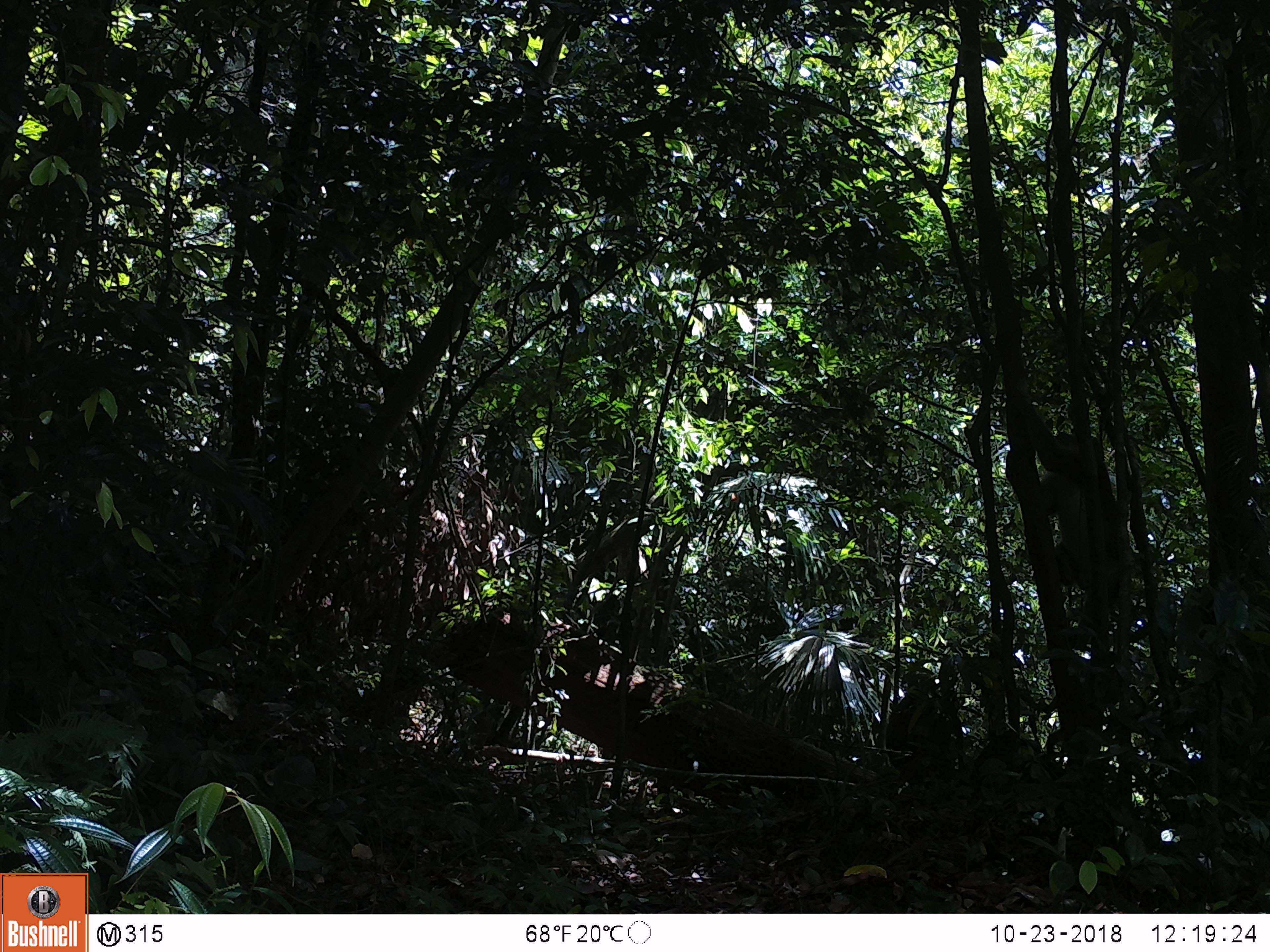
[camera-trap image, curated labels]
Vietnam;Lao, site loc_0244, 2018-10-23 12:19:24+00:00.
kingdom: Animalia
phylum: Chordata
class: Mammalia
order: Primates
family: Cercopithecidae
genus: Macaca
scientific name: Macaca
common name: macaques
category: assam or rhesus macaque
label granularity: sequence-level